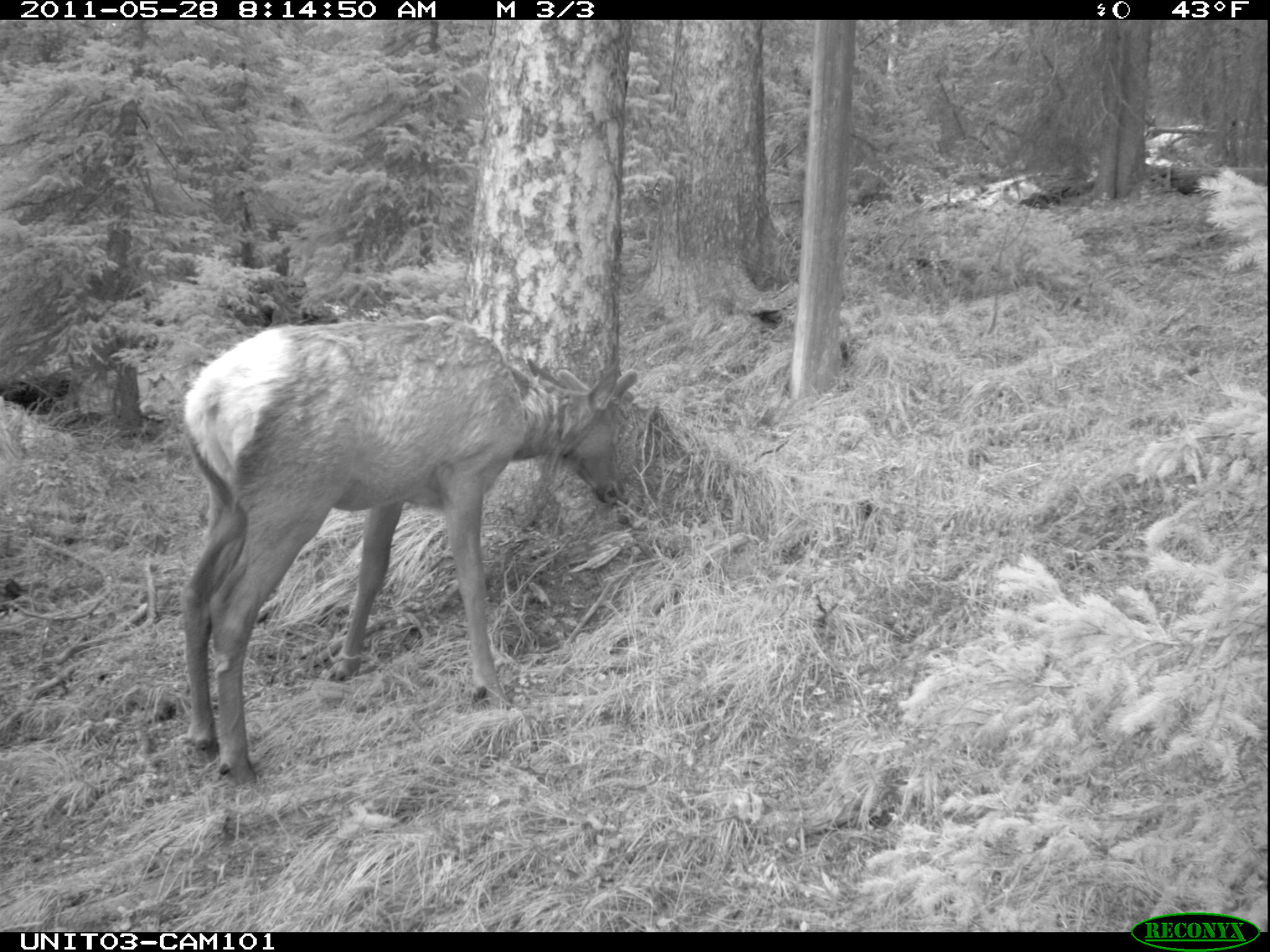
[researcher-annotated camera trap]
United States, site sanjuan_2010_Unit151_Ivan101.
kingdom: Animalia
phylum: Chordata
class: Mammalia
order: Artiodactyla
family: Cervidae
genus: Cervus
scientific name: Cervus elaphus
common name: red deer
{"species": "Cervus elaphus (red deer)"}